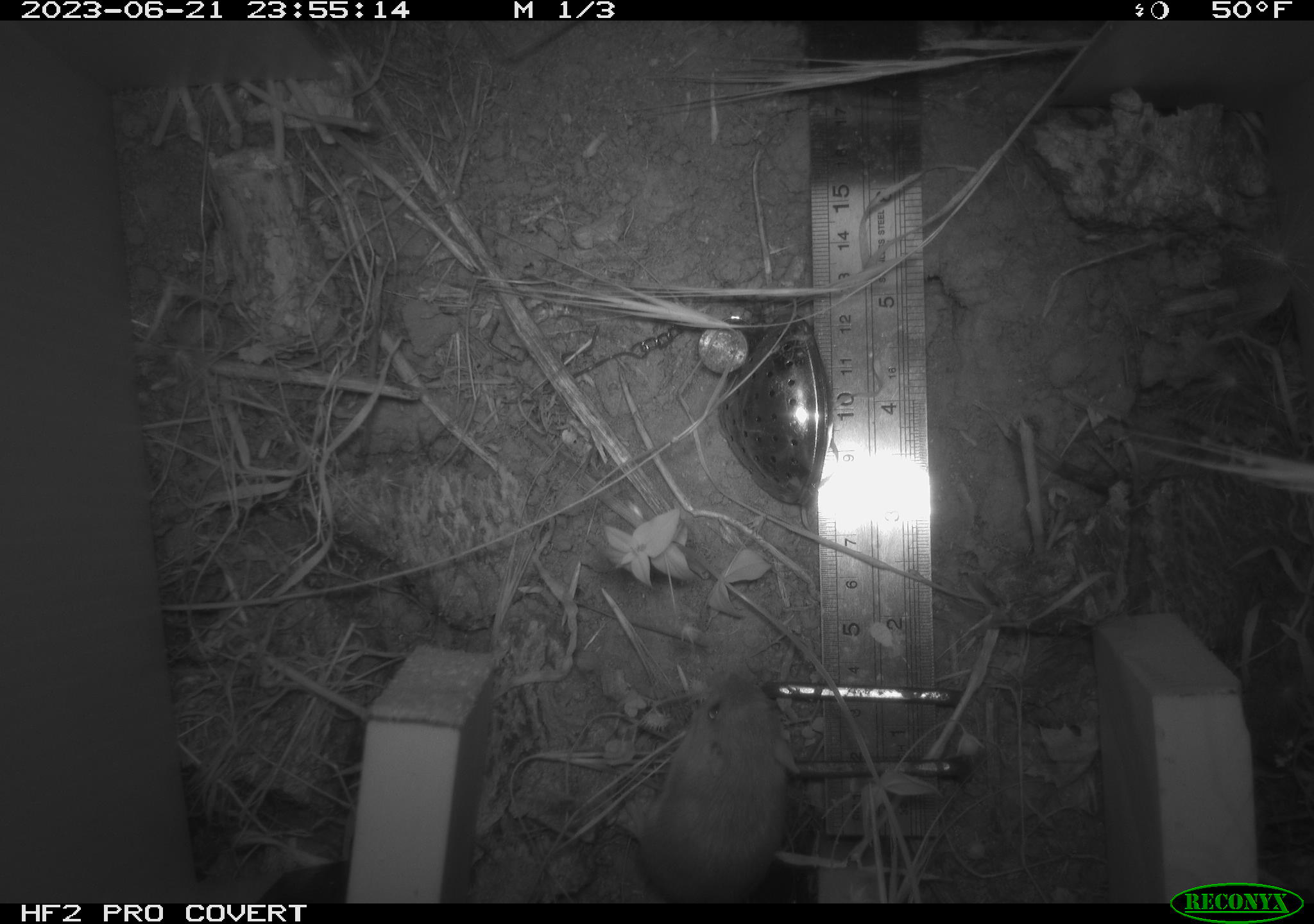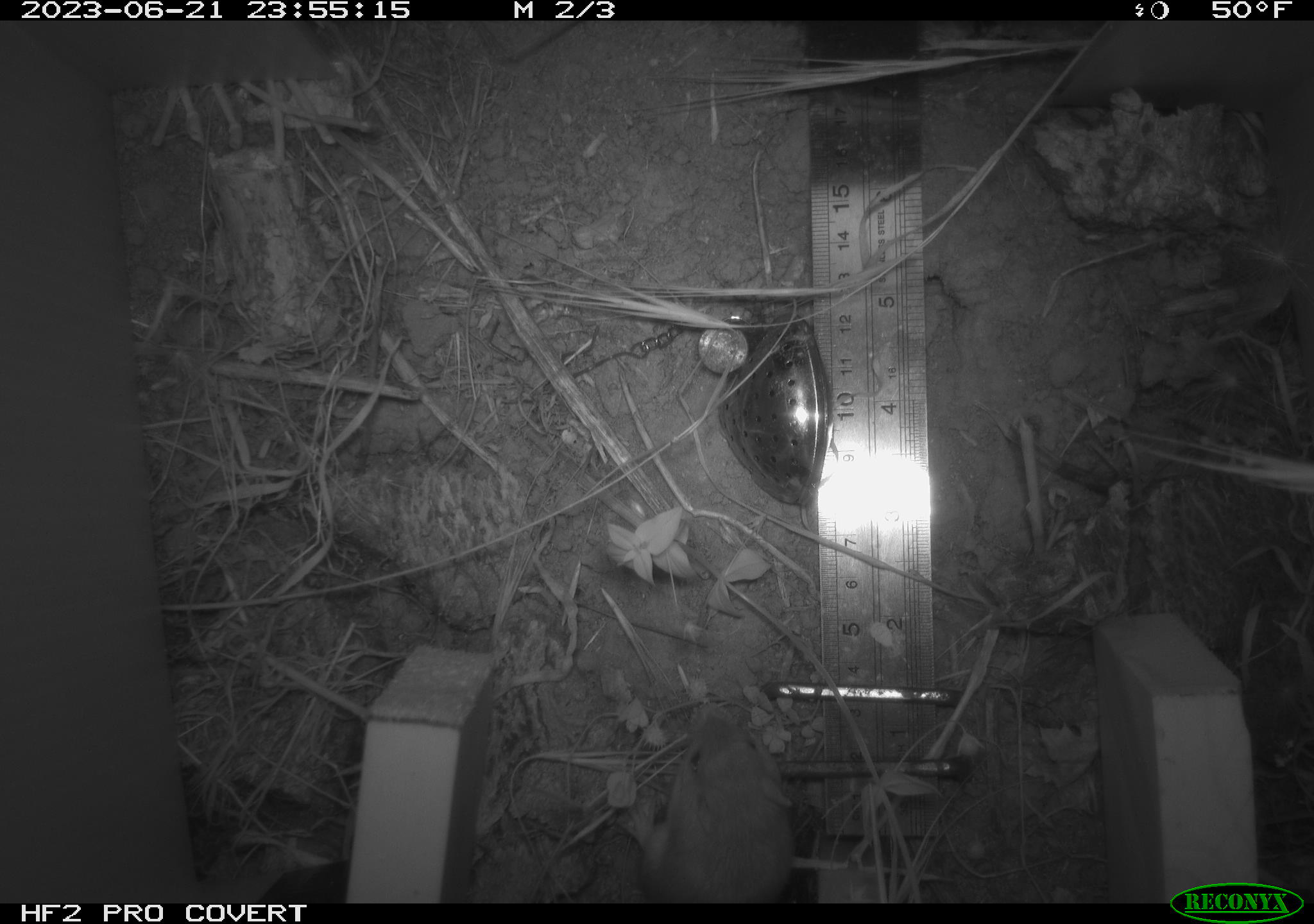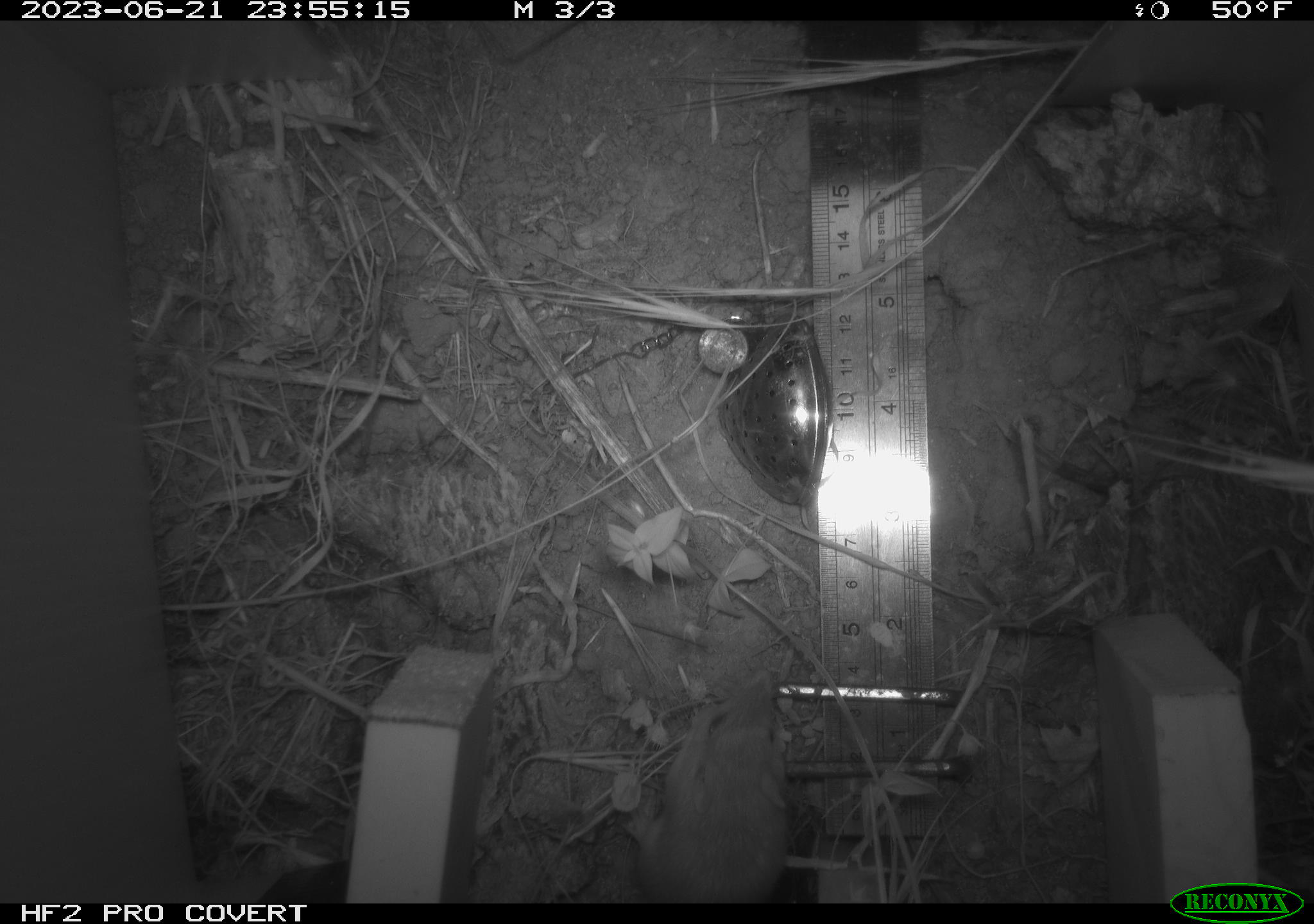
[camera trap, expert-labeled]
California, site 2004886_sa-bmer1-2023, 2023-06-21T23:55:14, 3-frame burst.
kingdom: Animalia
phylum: Chordata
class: Mammalia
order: Rodentia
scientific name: Rodentia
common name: mouse species